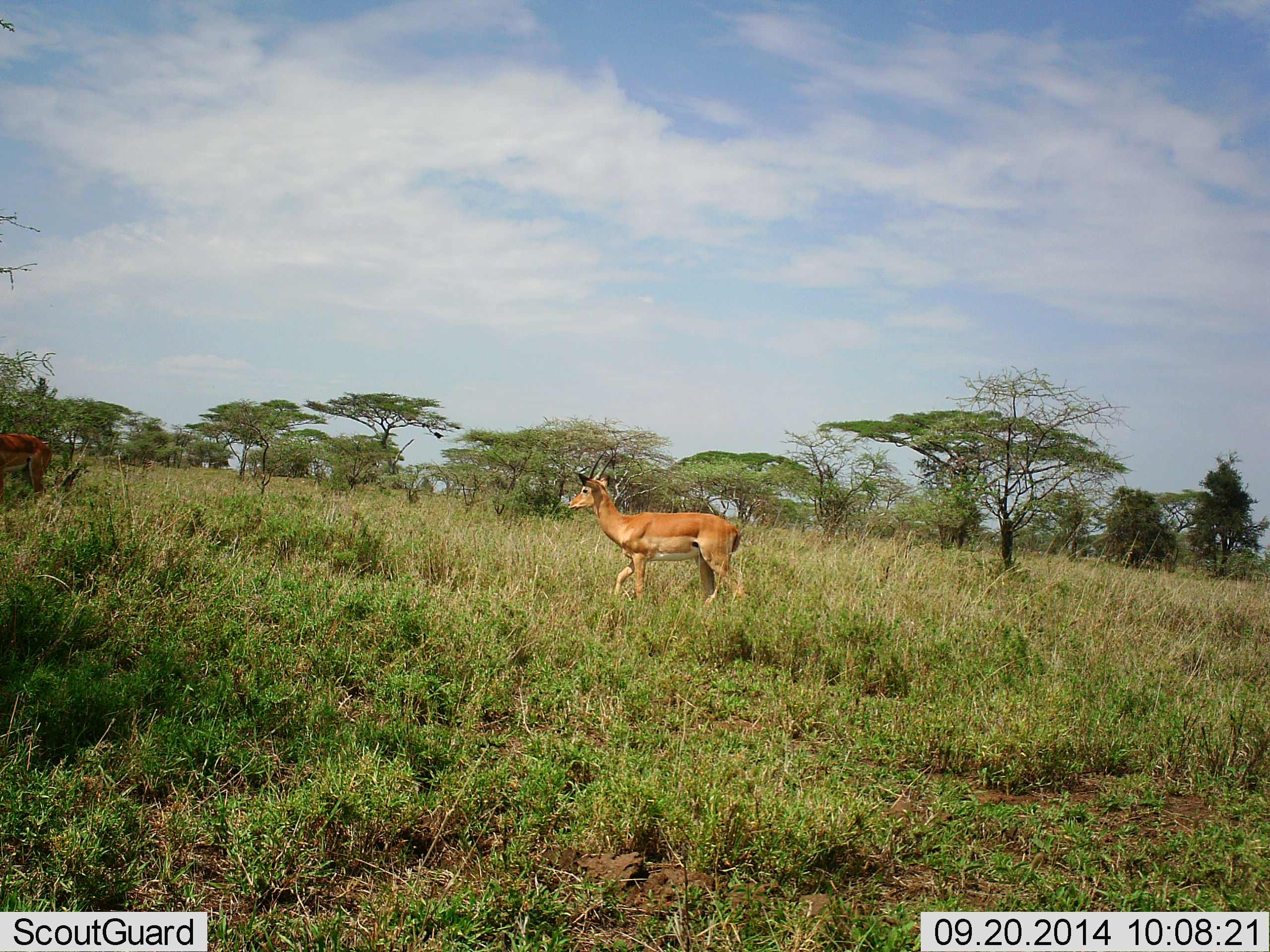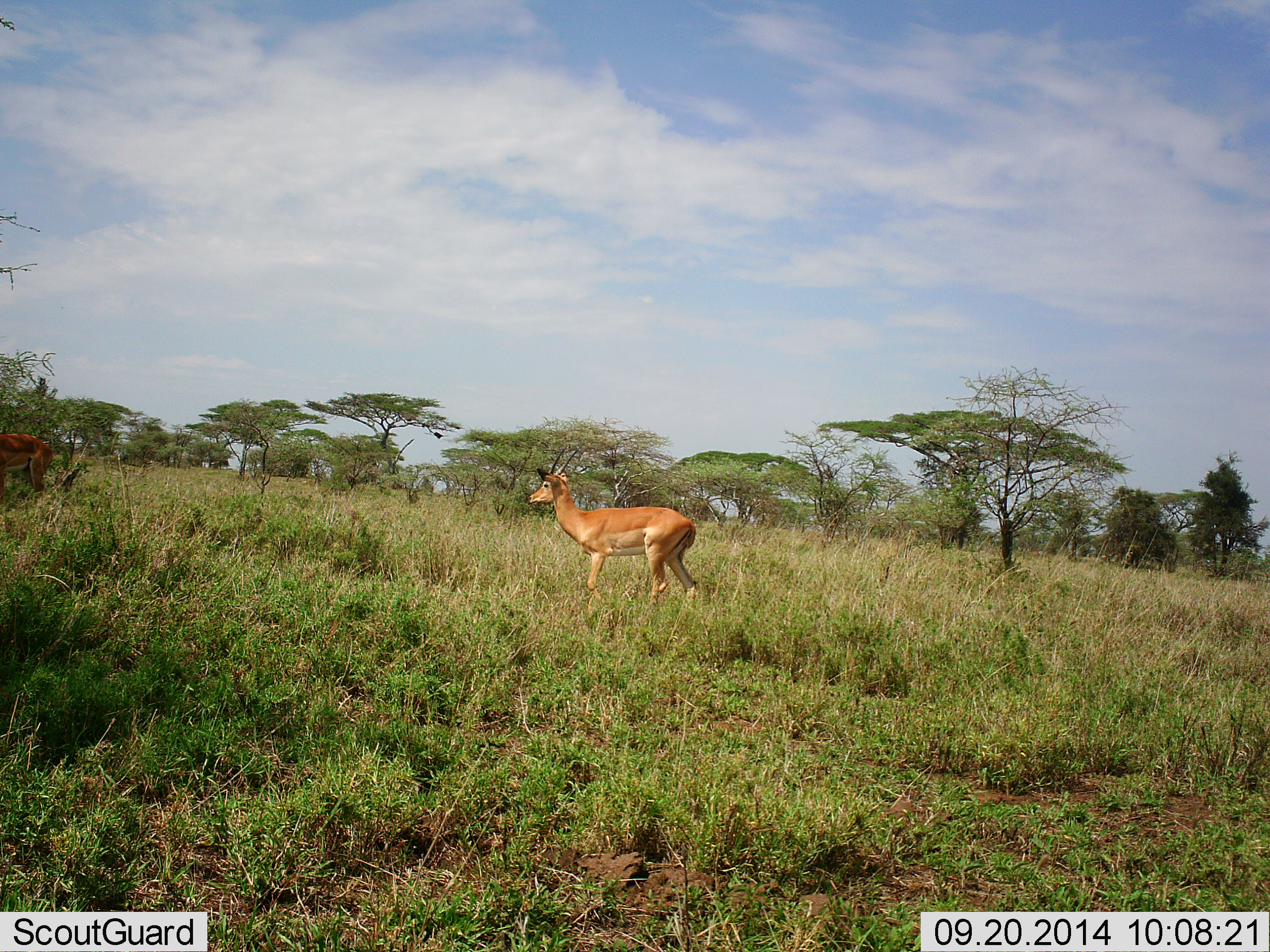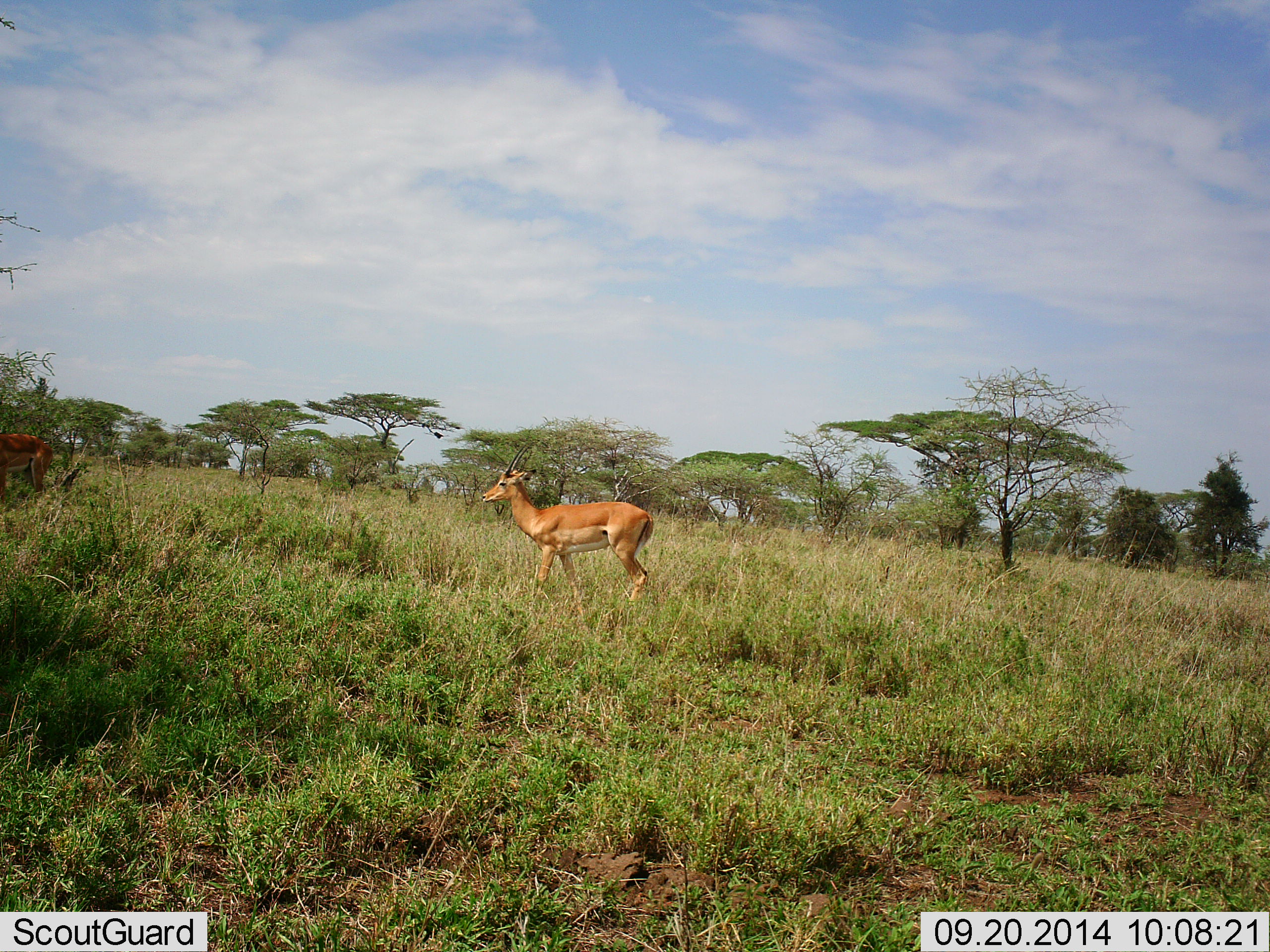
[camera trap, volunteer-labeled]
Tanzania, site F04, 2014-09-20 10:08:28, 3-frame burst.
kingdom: Animalia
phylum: Chordata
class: Mammalia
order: Artiodactyla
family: Bovidae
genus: Aepyceros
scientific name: Aepyceros melampus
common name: impala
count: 2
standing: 70%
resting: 0%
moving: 80%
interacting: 0%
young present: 0%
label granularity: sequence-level